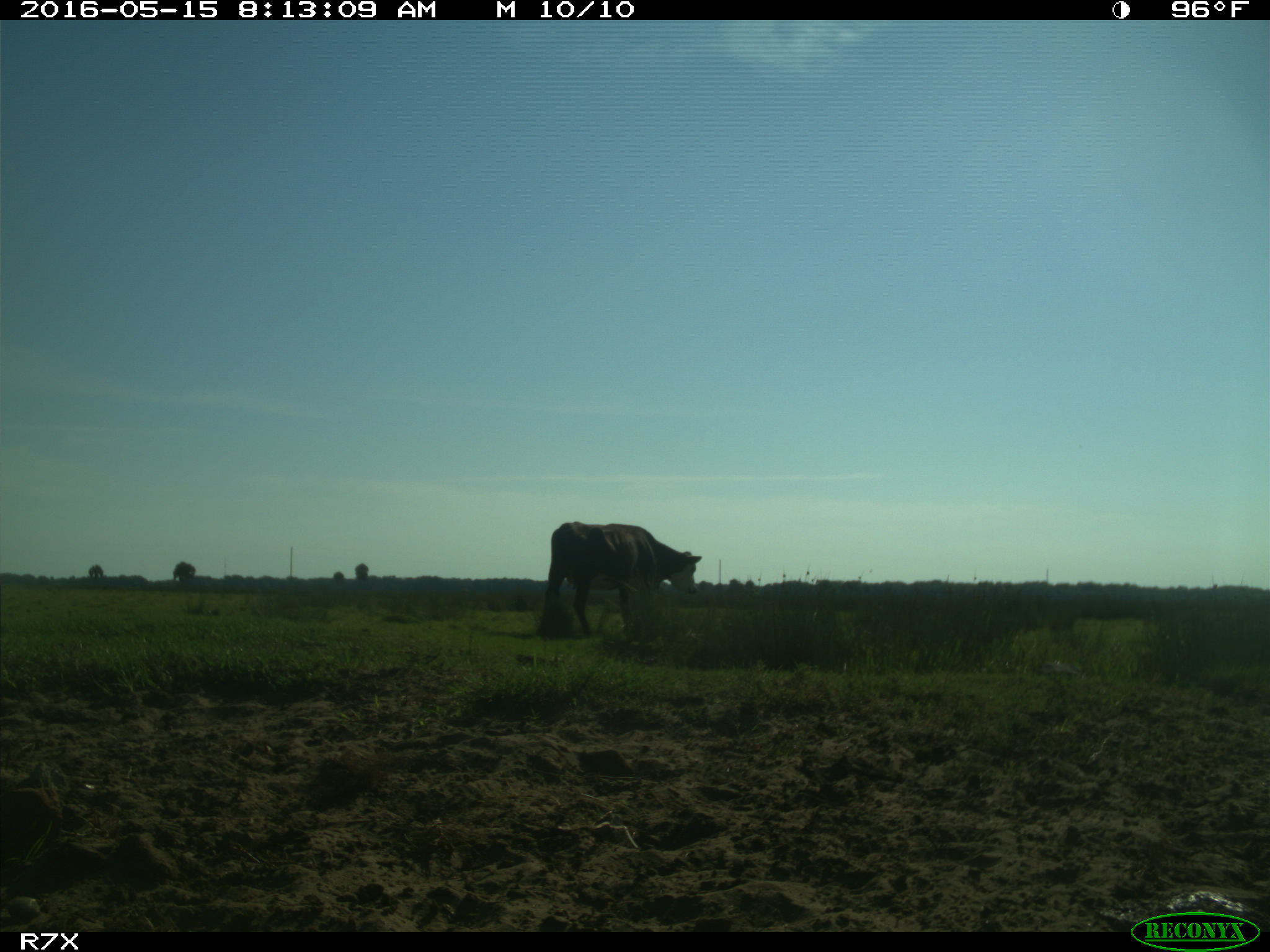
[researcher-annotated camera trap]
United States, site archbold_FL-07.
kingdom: Animalia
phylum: Chordata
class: Mammalia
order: Artiodactyla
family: Bovidae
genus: Bos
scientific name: Bos taurus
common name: domestic cow